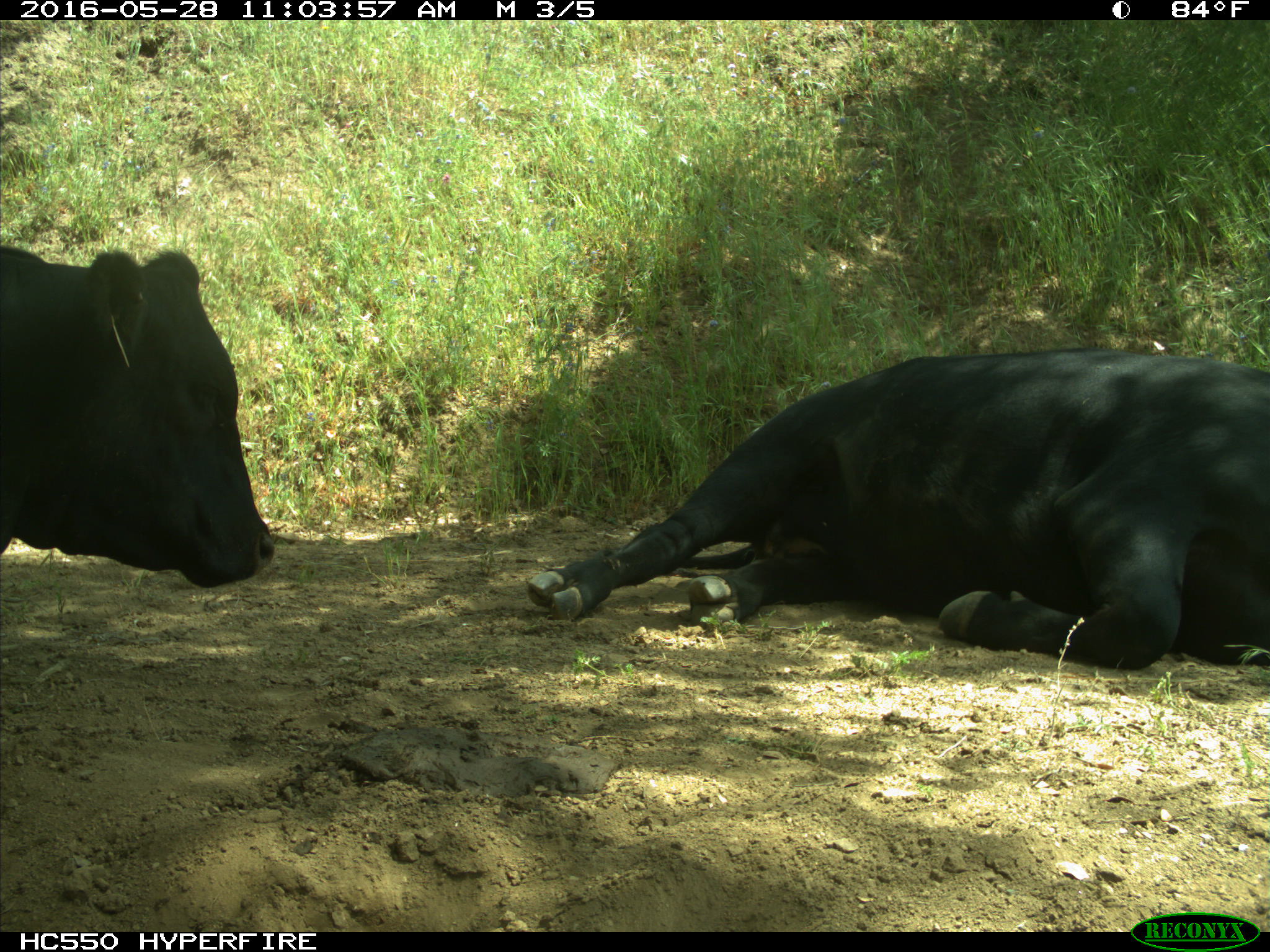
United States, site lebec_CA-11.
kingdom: Animalia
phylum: Chordata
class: Mammalia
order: Artiodactyla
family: Bovidae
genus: Bos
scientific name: Bos taurus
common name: domestic cow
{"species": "Bos taurus (domestic cow)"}